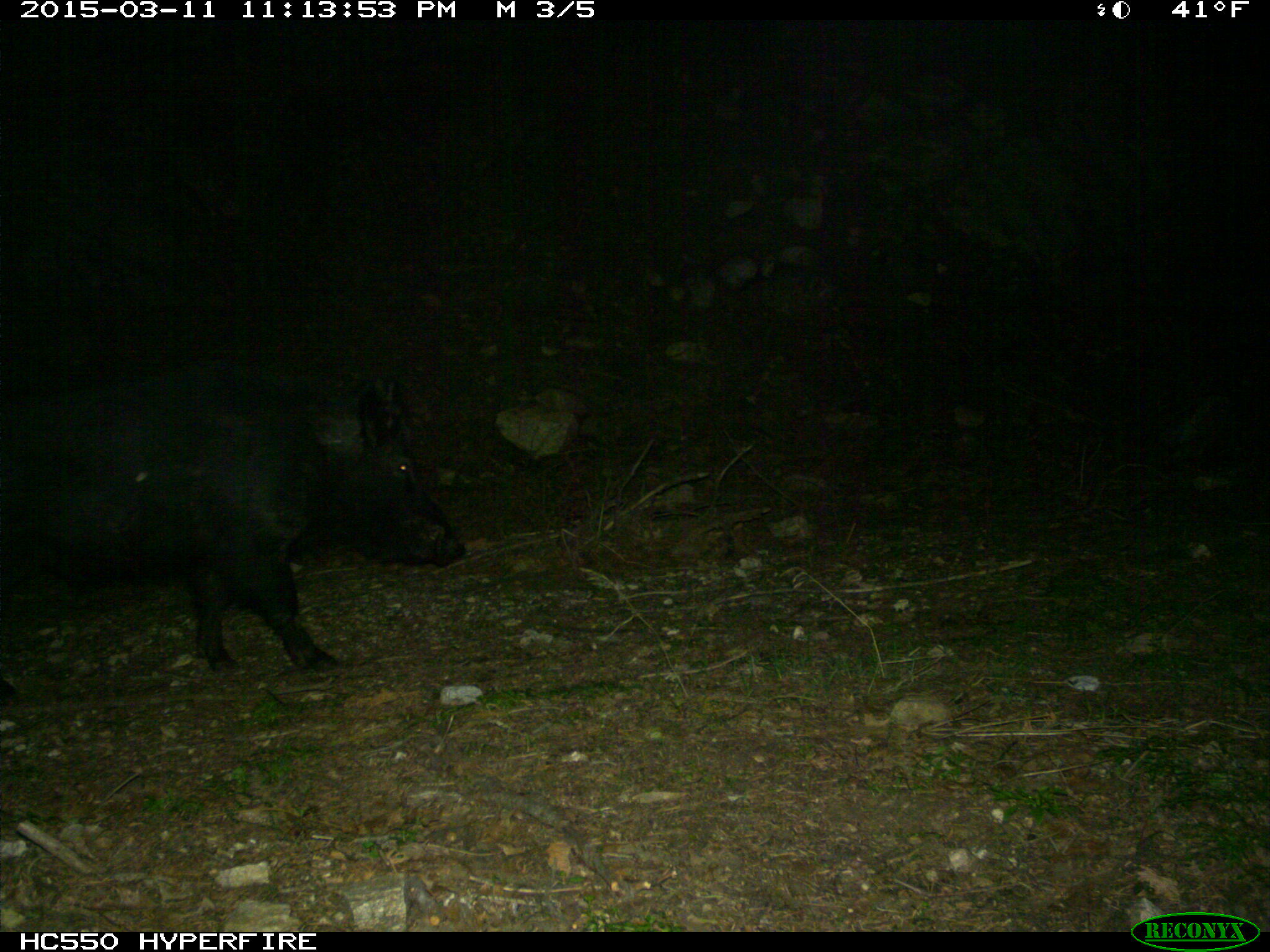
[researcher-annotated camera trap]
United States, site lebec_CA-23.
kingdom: Animalia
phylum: Chordata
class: Mammalia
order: Artiodactyla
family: Suidae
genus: Sus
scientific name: Sus scrofa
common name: wild boar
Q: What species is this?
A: Sus scrofa (wild boar).